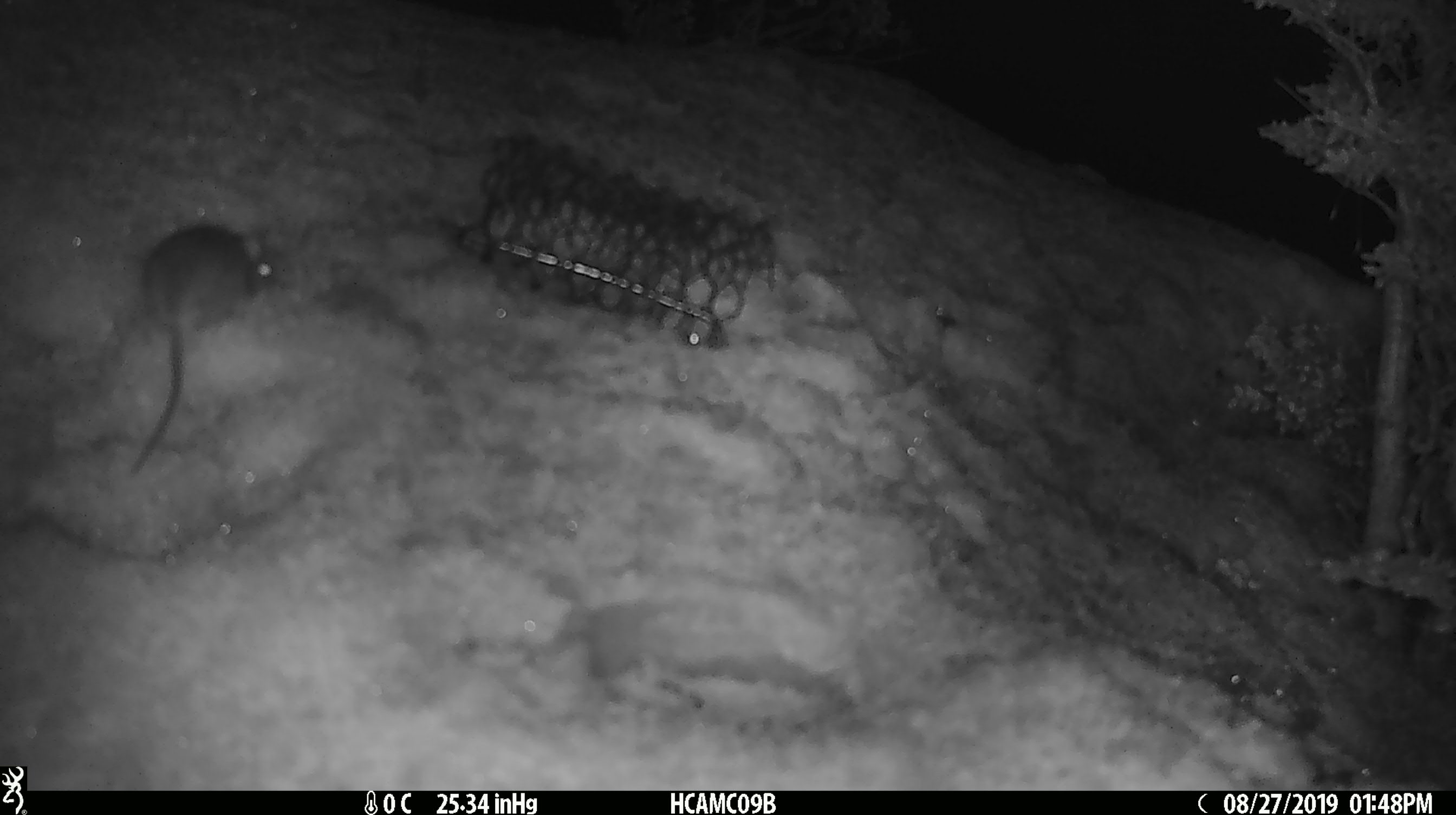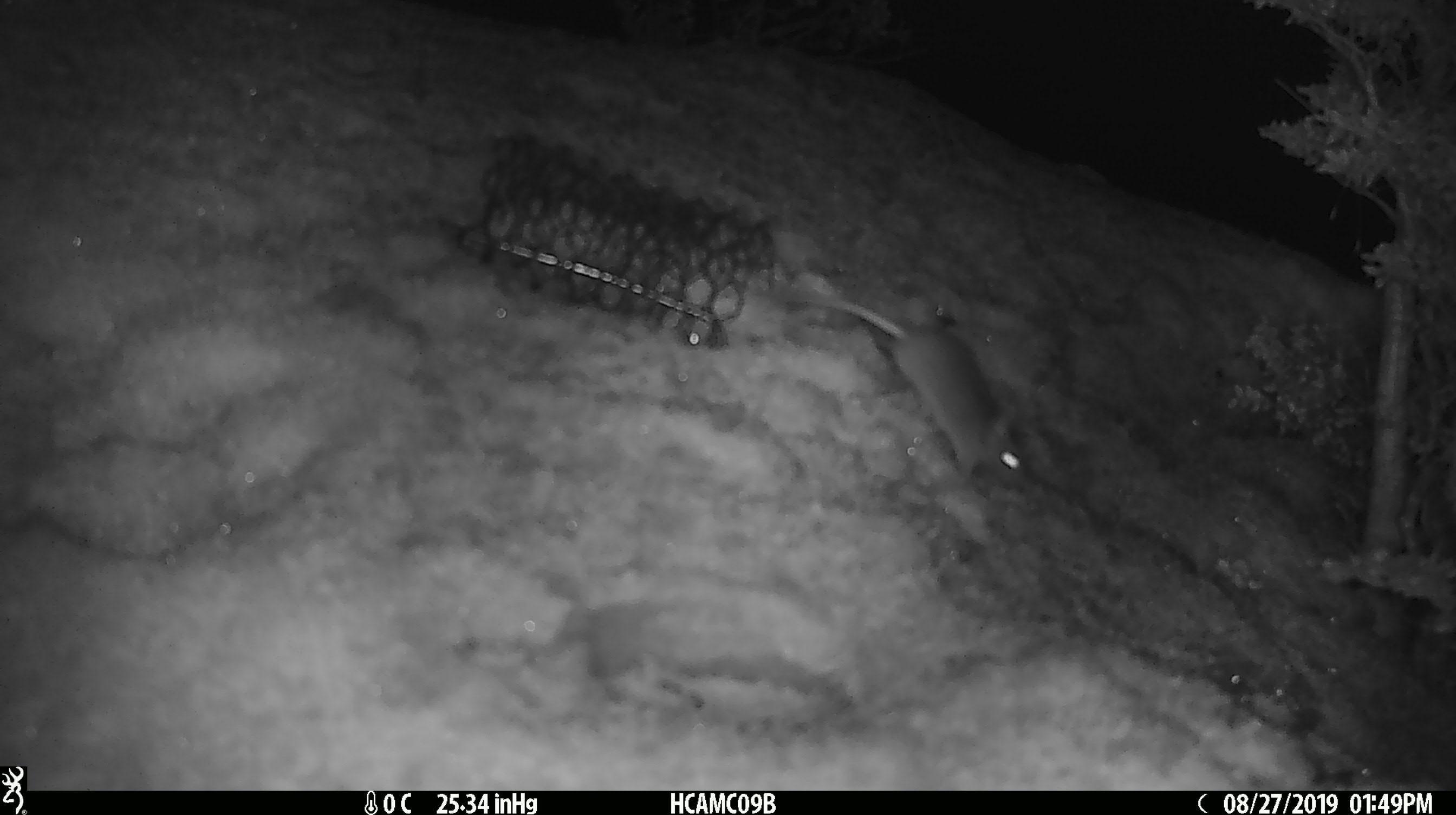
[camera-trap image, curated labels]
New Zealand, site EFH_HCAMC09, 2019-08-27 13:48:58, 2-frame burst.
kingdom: Animalia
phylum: Chordata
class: Mammalia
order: Rodentia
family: Muridae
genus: Mus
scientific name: Mus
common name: mouse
Mouse (Mus).